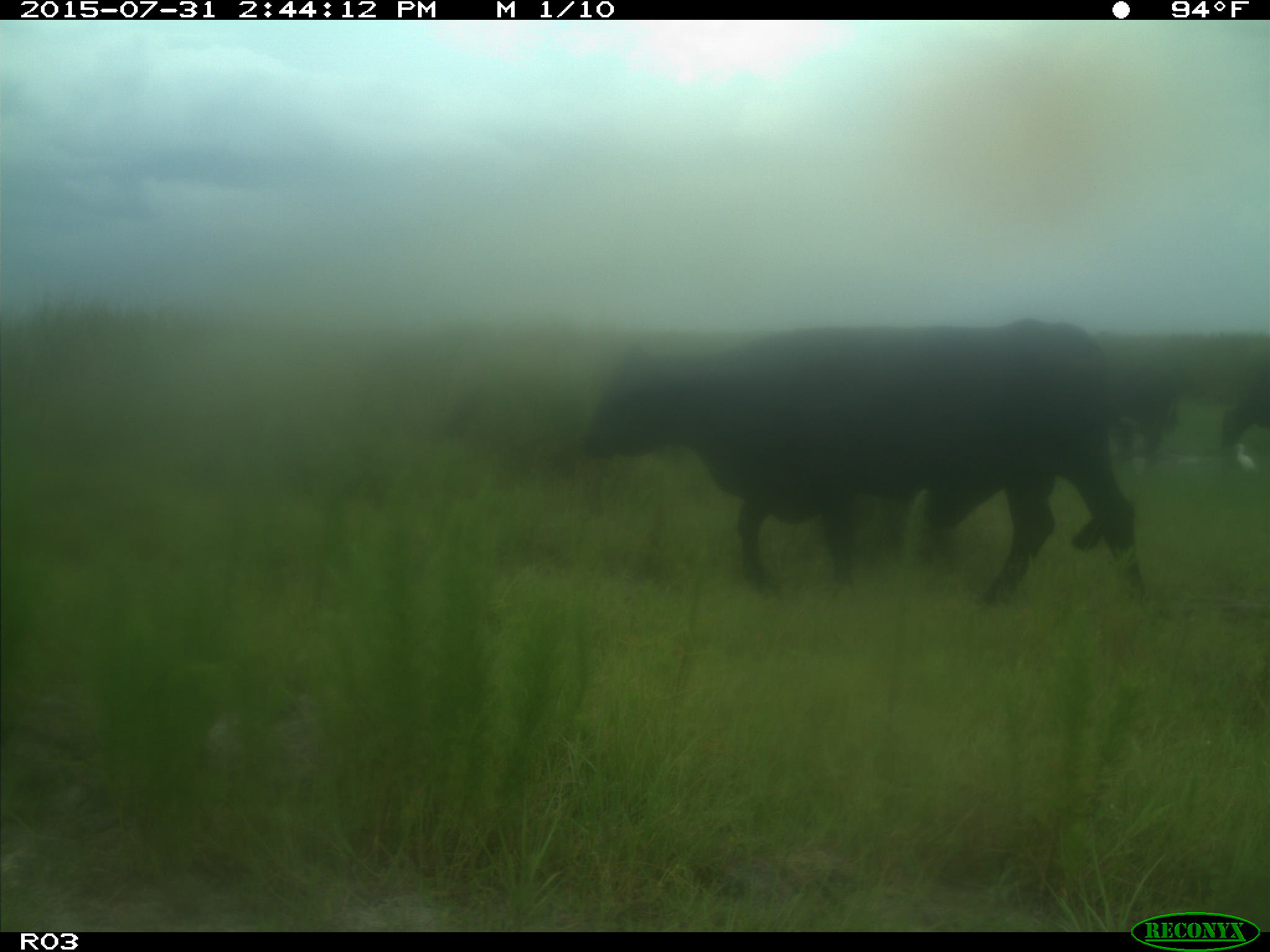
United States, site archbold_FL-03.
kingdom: Animalia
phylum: Chordata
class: Mammalia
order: Artiodactyla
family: Bovidae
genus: Bos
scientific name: Bos taurus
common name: domestic cow